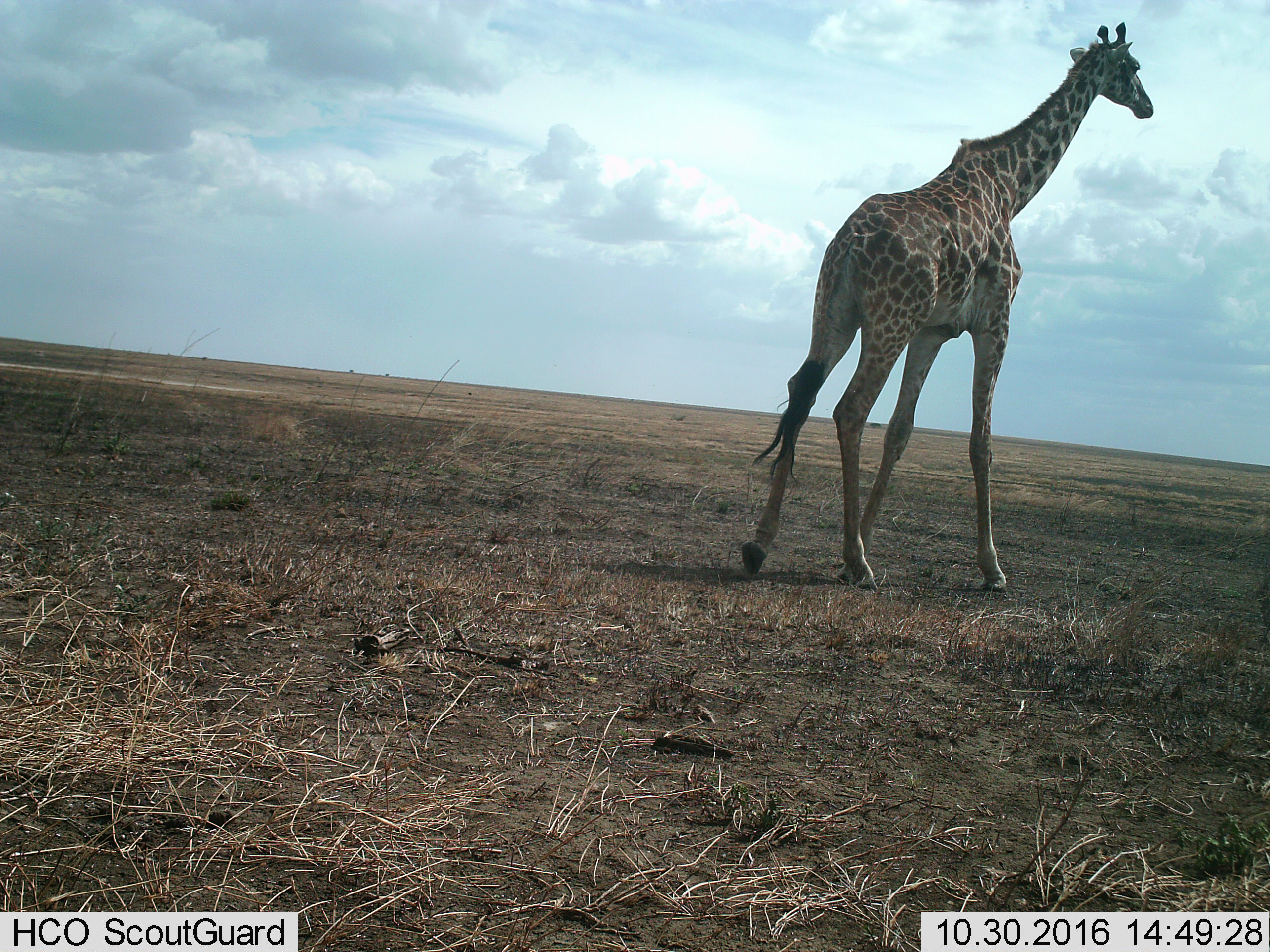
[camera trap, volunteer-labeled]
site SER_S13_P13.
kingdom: Animalia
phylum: Chordata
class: Mammalia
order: Artiodactyla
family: Giraffidae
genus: Giraffa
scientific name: Giraffa camelopardalis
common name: giraffe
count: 1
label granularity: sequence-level